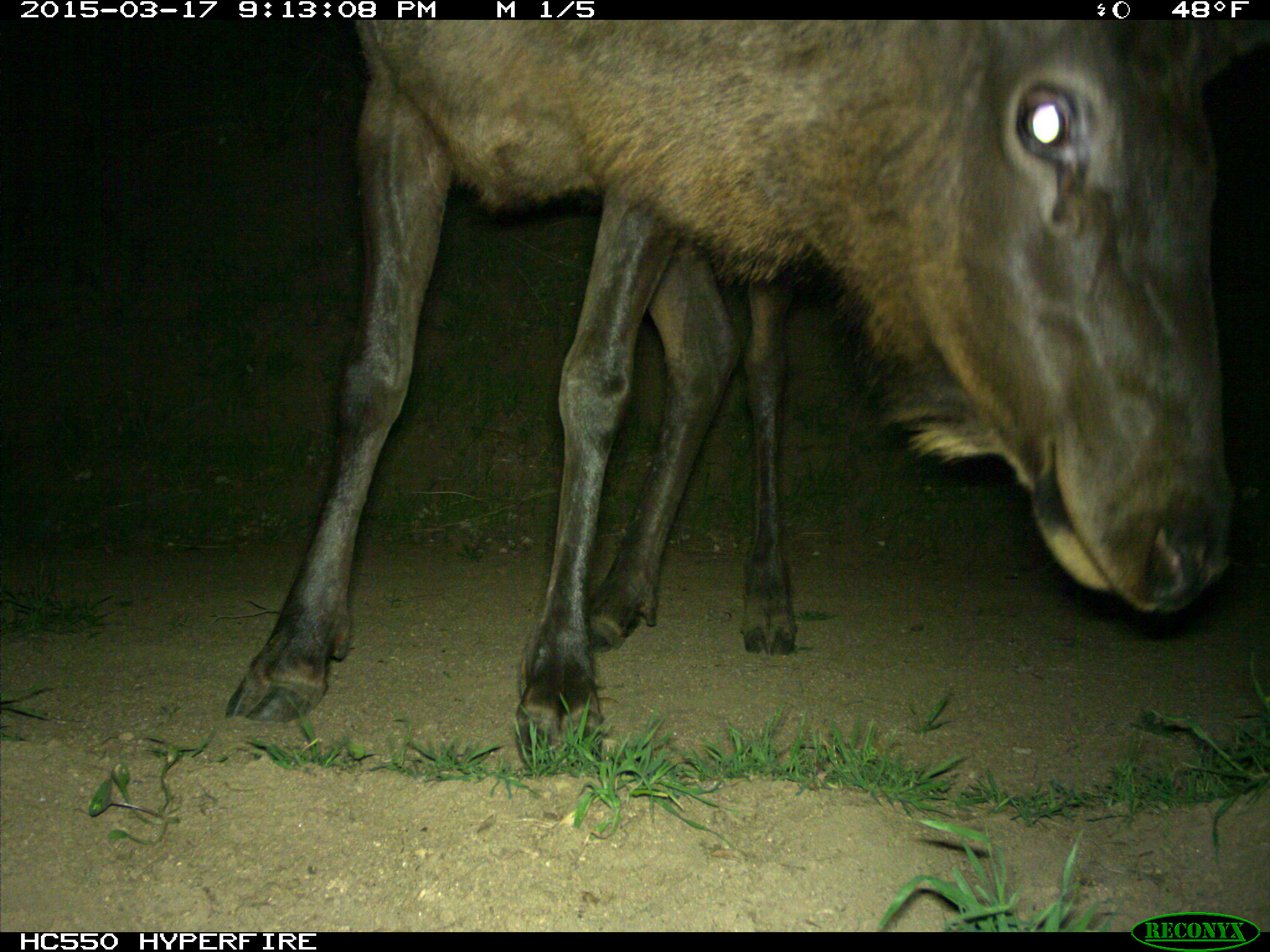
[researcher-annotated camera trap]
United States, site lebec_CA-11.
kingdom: Animalia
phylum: Chordata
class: Mammalia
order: Artiodactyla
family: Cervidae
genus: Cervus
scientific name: Cervus canadensis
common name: elk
Cervus canadensis (elk).